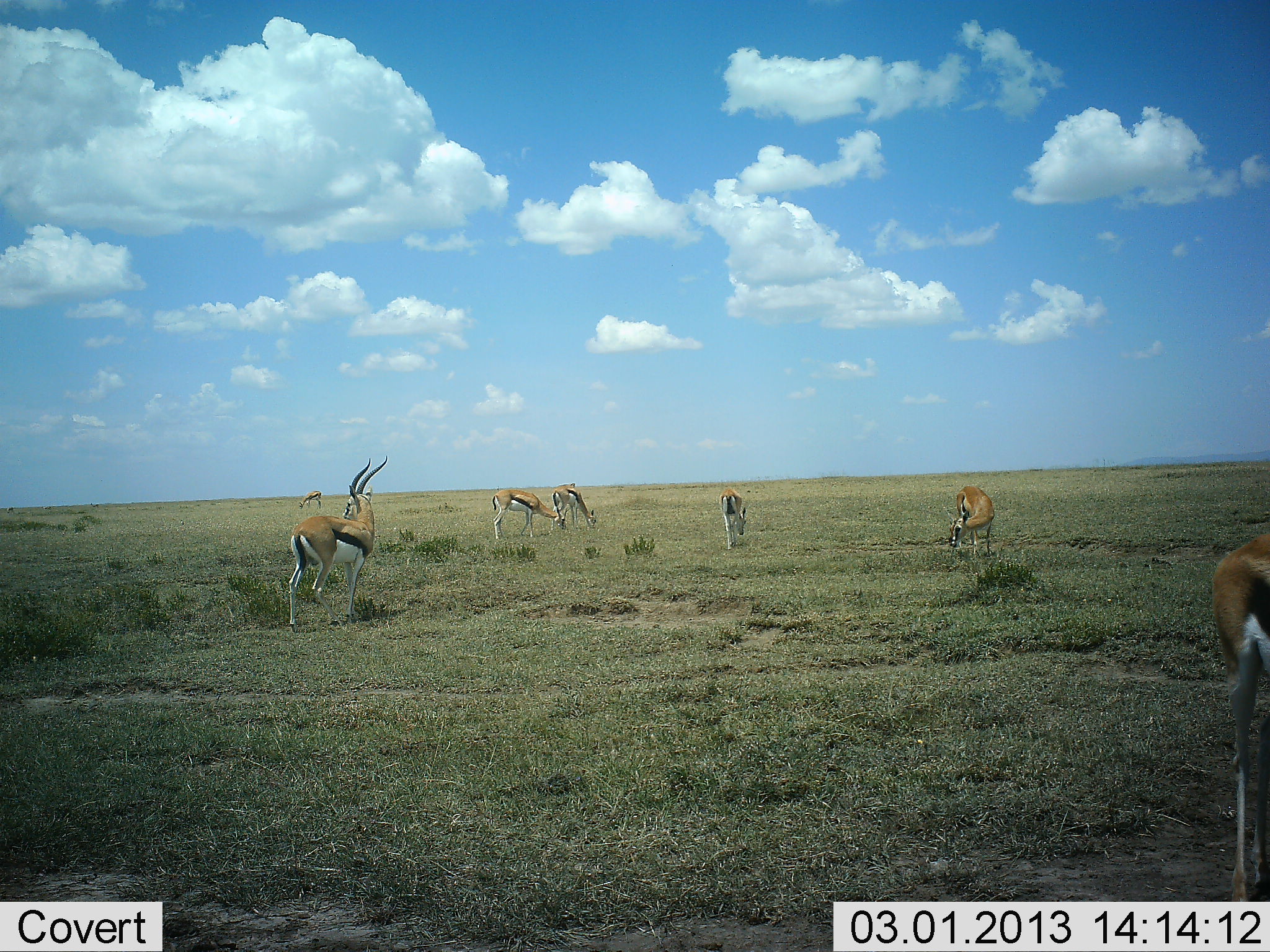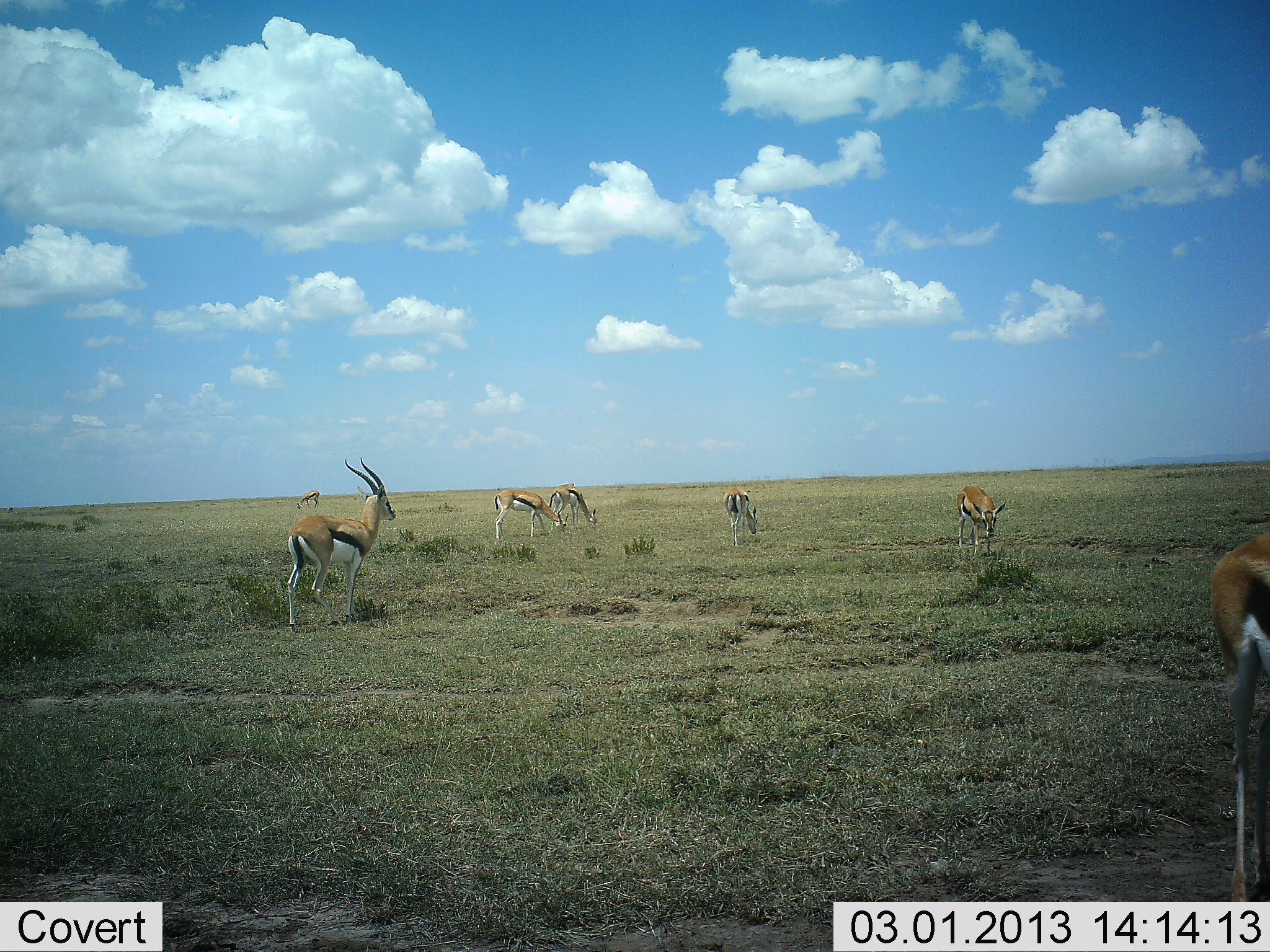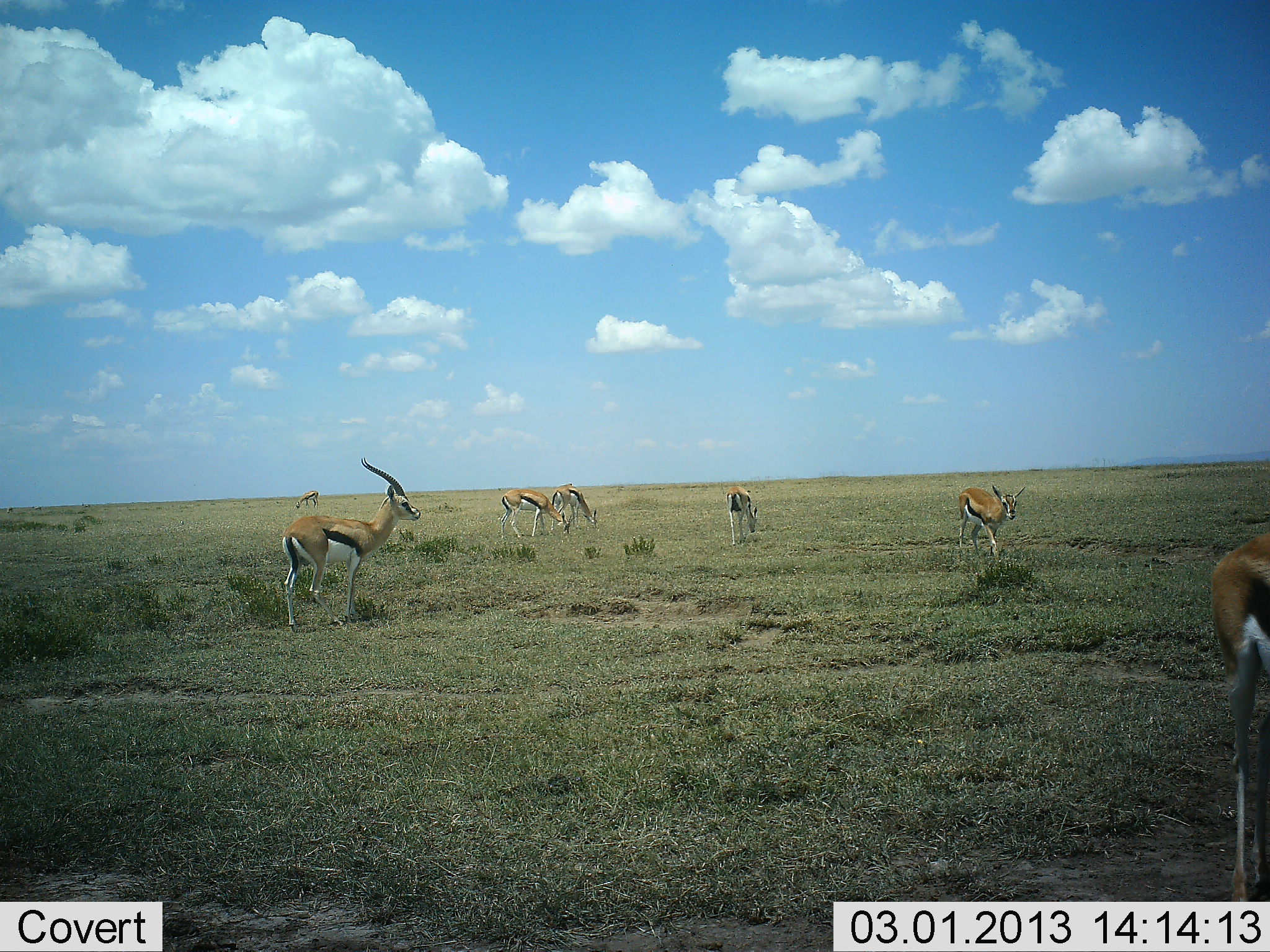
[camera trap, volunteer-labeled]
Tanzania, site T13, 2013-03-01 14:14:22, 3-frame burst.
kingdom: Animalia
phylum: Chordata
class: Mammalia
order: Artiodactyla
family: Bovidae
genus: Eudorcas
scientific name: Eudorcas thomsonii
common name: thomson's gazelle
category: gazellethomsons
Gazellethomsons (thomson's gazelle) (Eudorcas thomsonii), count 7. Behavior (volunteer vote fractions): standing 71%, resting 0%, moving 5%, interacting 5%. Young present (vote fraction): 10%. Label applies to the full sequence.